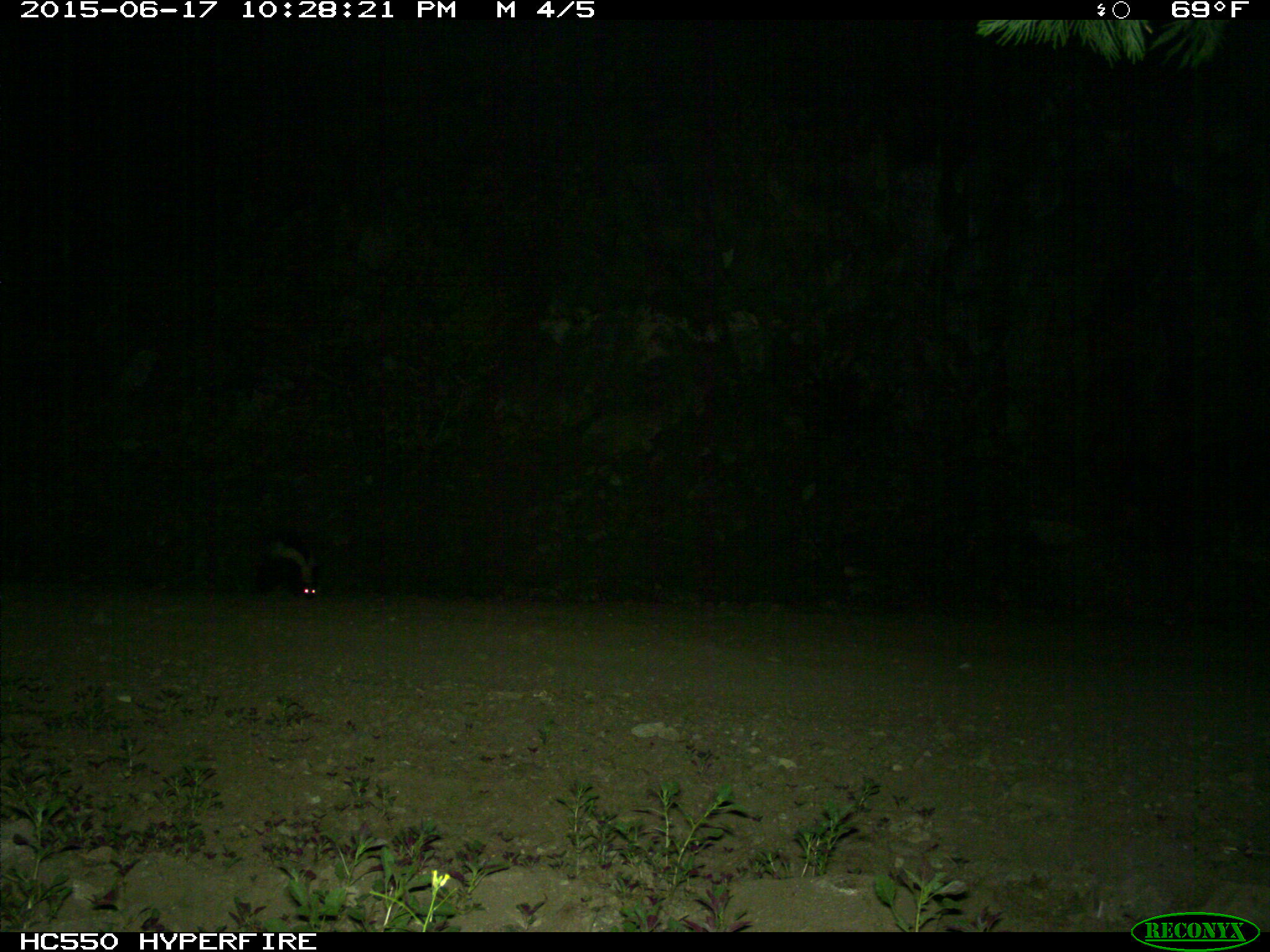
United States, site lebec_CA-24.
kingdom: Animalia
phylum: Chordata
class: Mammalia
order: Carnivora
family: Mephitidae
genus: Mephitis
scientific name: Mephitis mephitis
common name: striped skunk